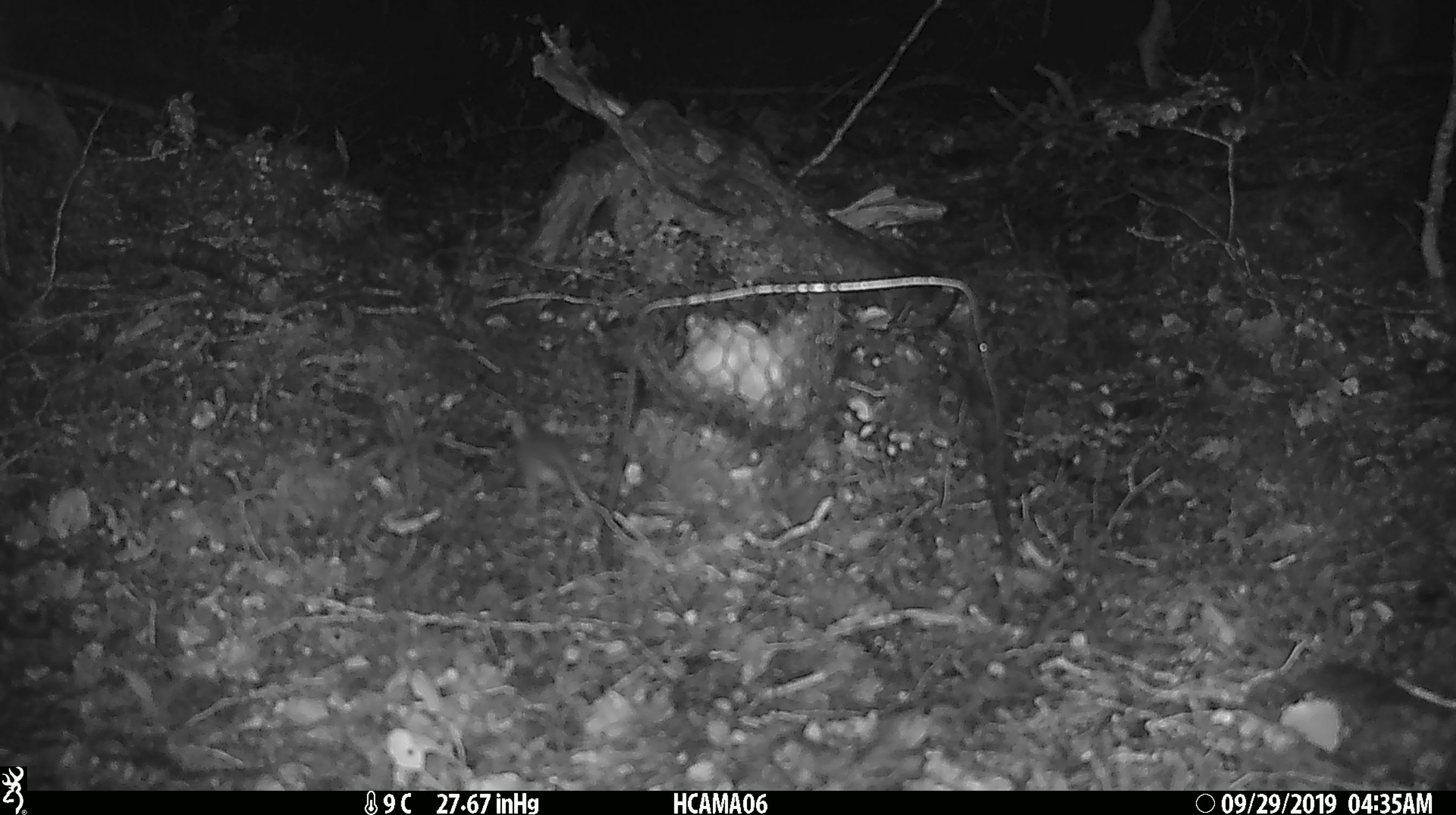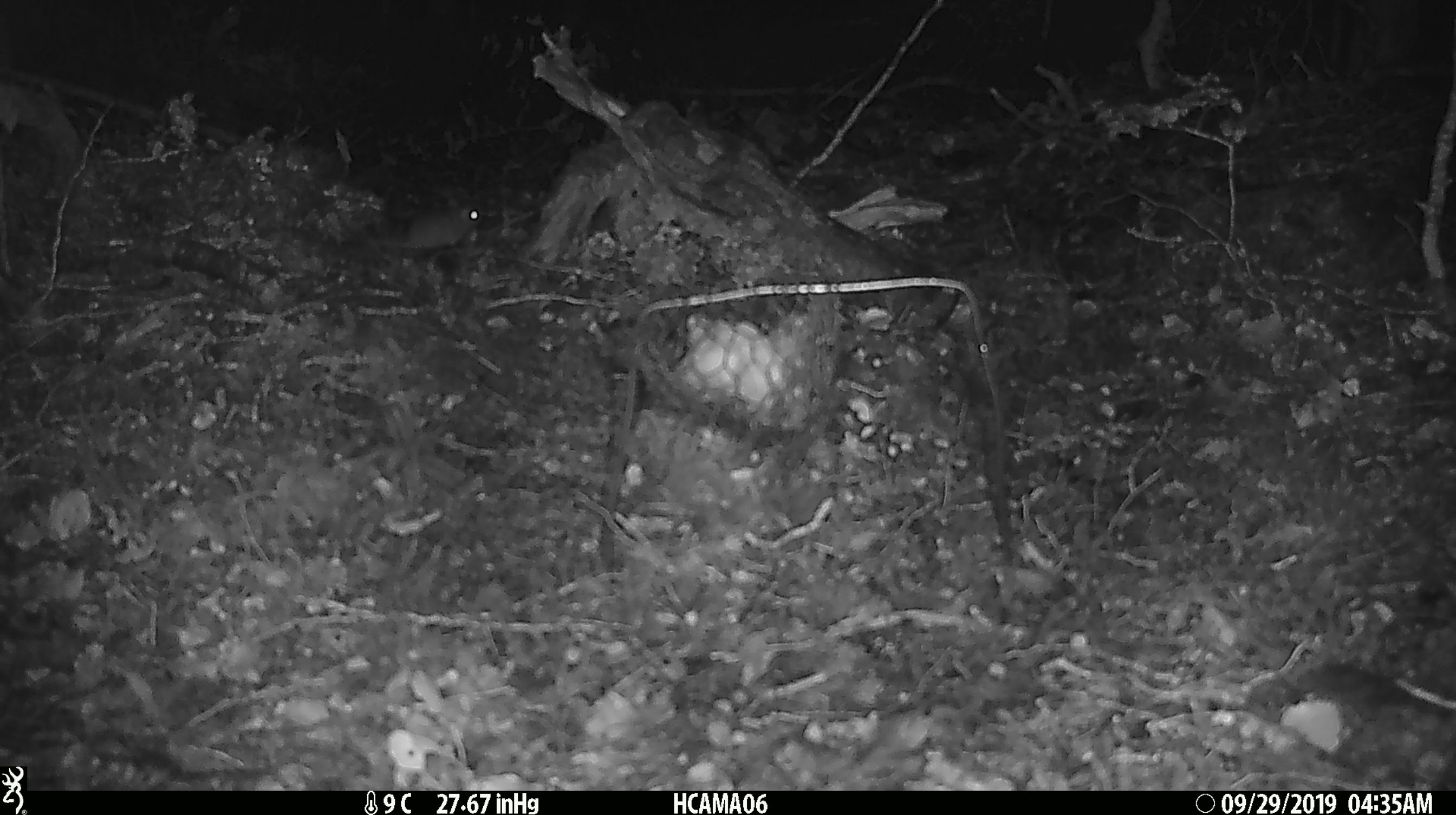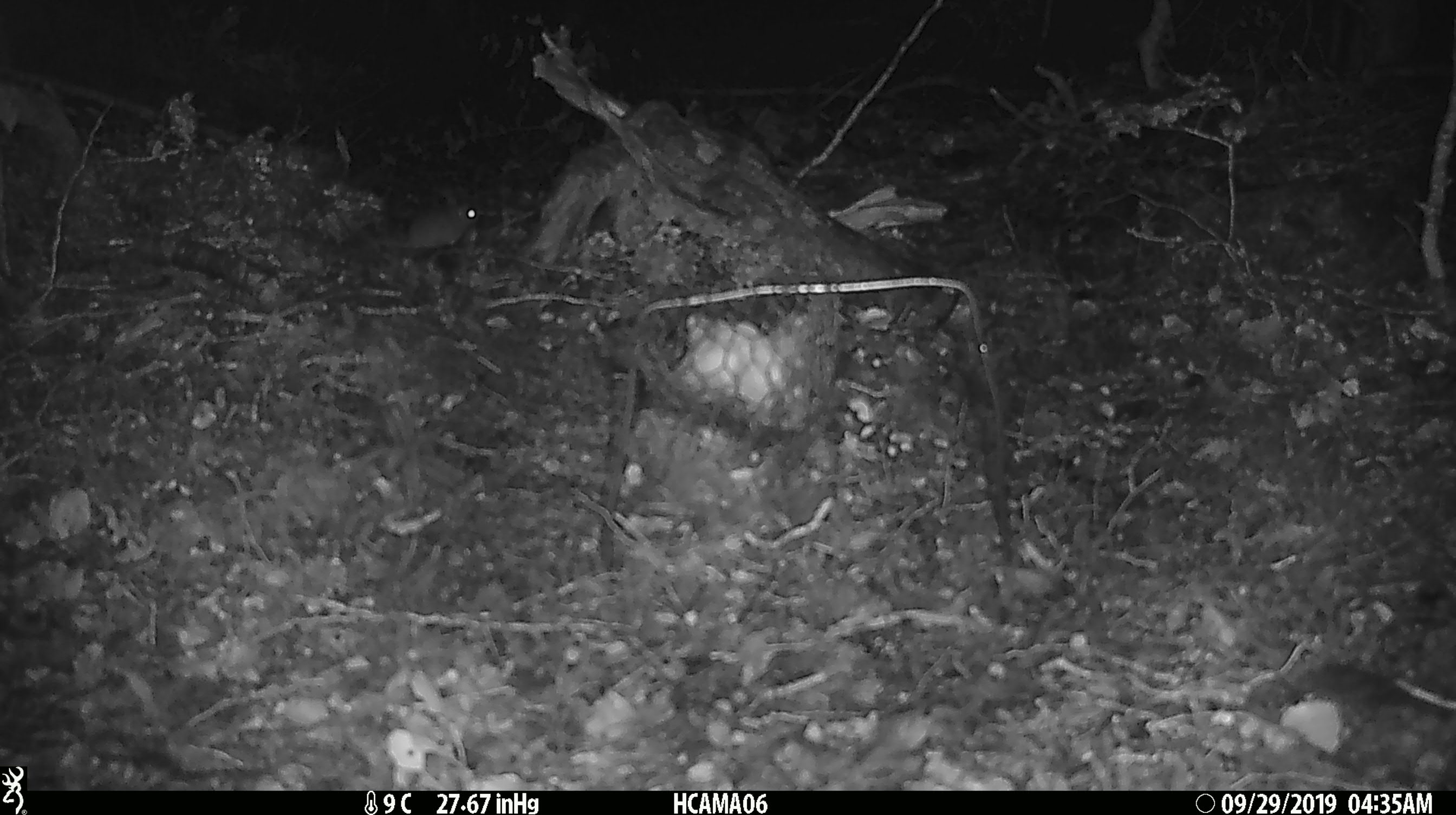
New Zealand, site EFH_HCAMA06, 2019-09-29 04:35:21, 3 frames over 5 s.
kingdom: Animalia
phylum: Chordata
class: Mammalia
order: Rodentia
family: Muridae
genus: Mus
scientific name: Mus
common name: mouse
Mouse (Mus).